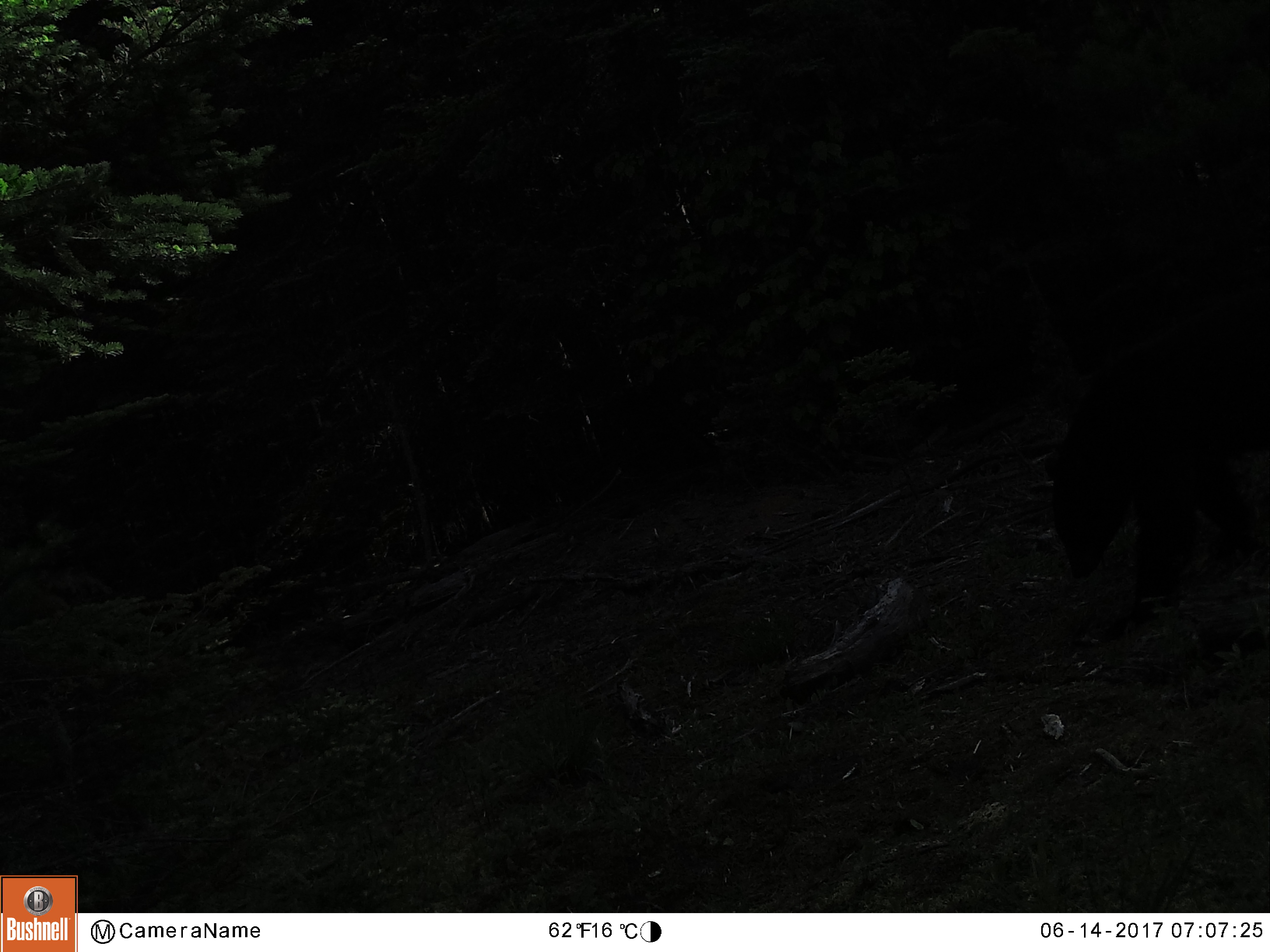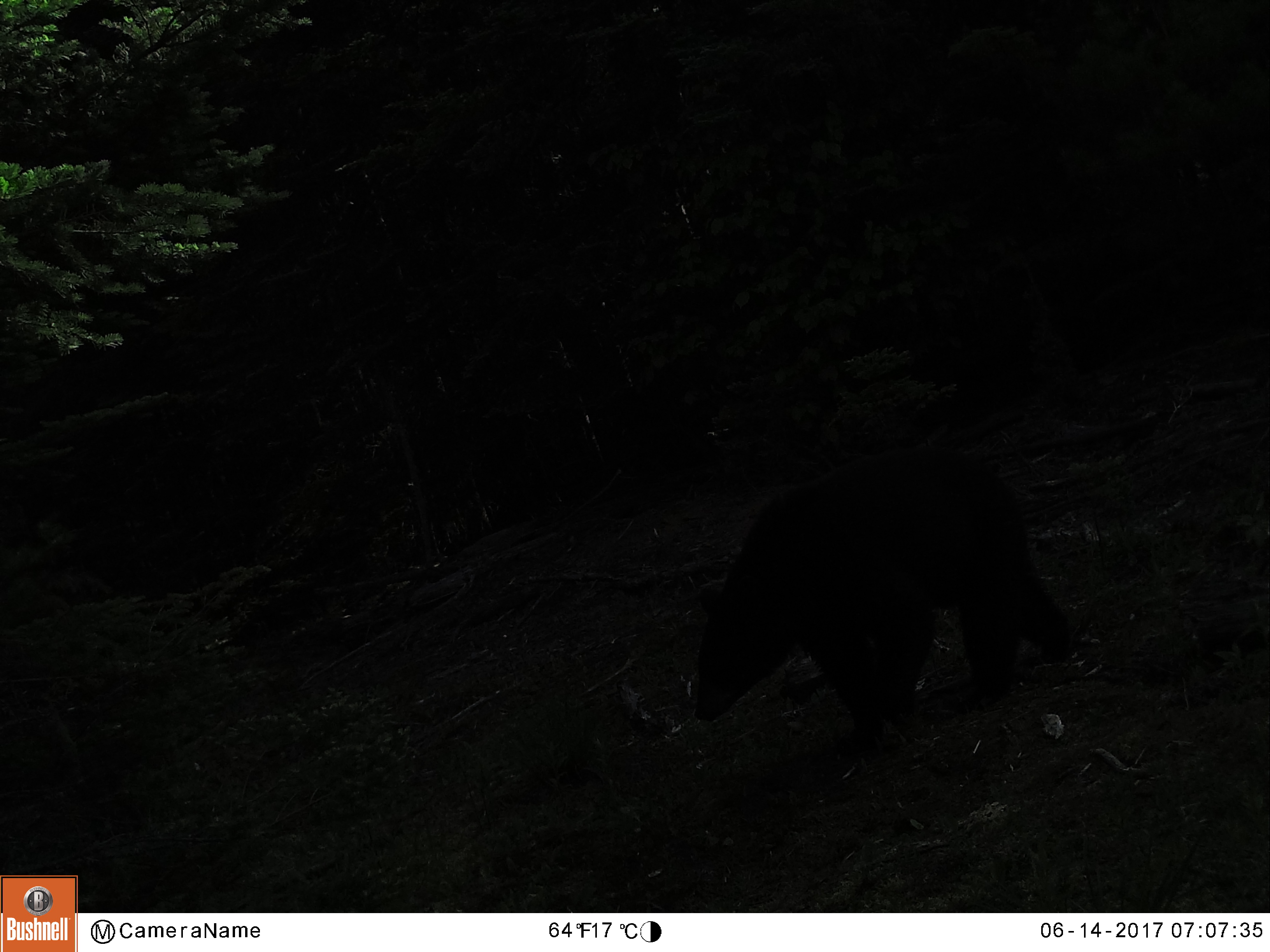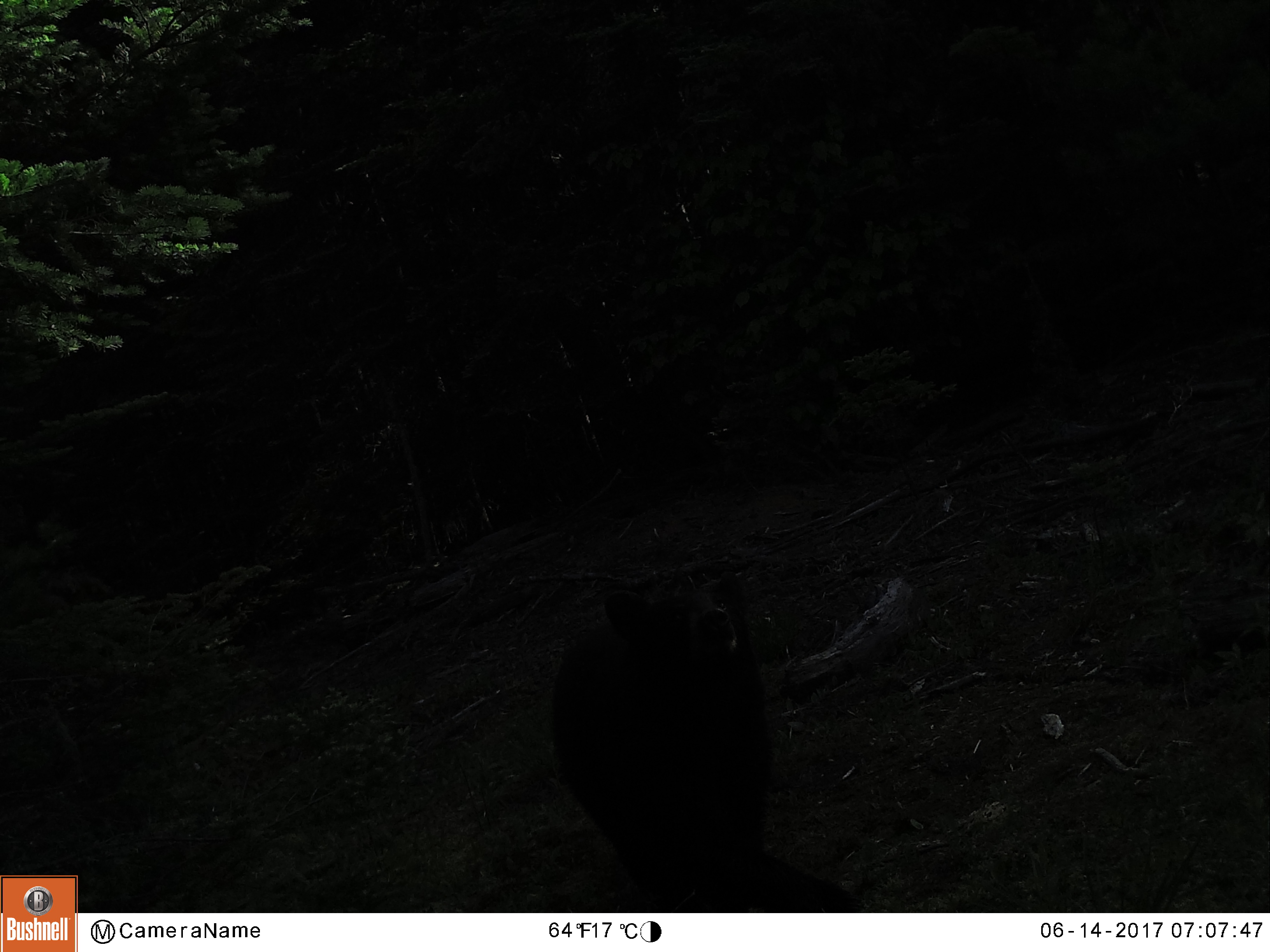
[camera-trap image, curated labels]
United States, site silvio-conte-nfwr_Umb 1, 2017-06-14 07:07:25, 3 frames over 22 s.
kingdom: Animalia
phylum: Chordata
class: Mammalia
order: Carnivora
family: Ursidae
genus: Ursus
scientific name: Ursus americanus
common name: black bear